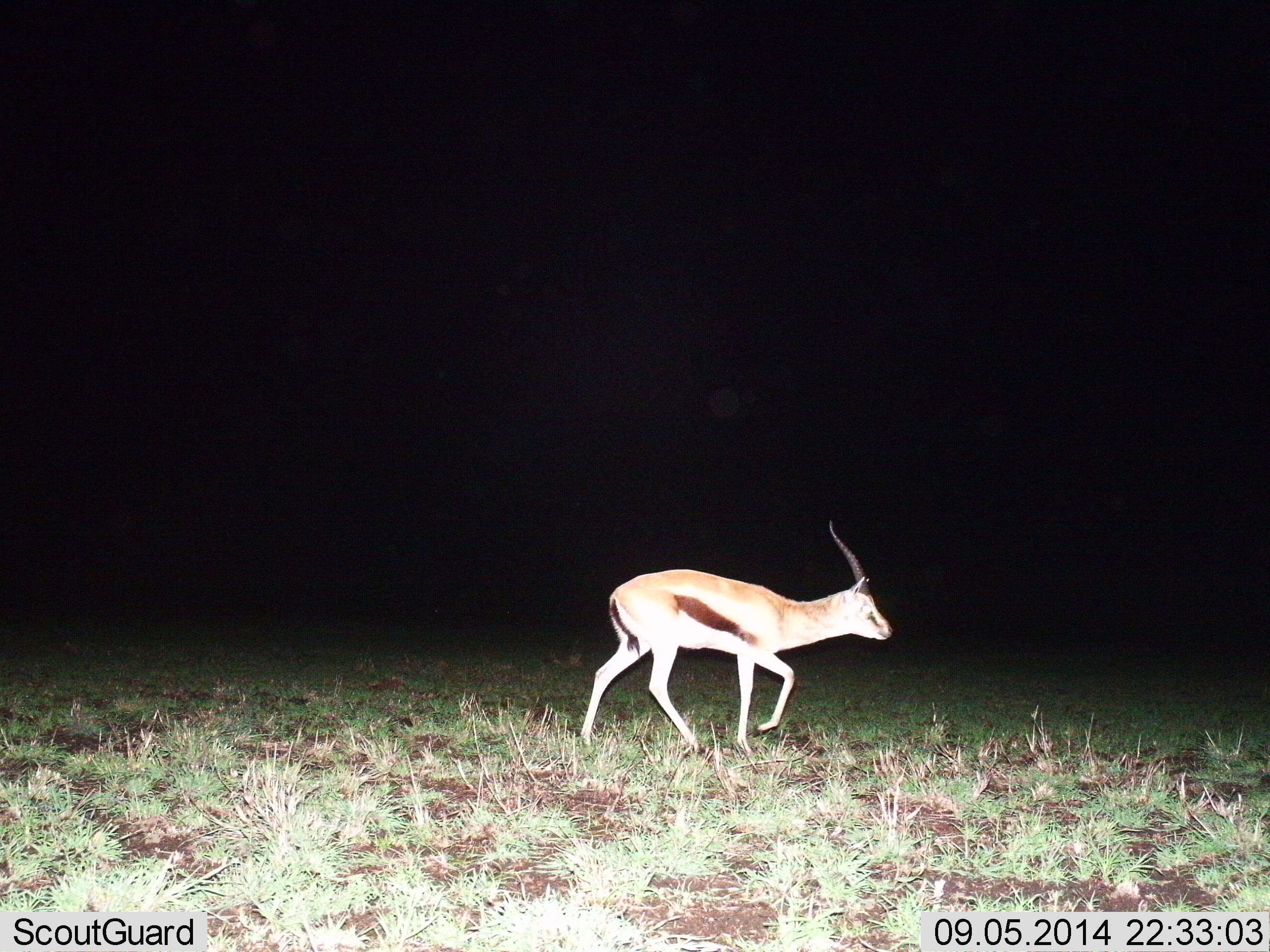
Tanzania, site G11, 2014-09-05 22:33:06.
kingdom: Animalia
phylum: Chordata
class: Mammalia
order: Artiodactyla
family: Bovidae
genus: Eudorcas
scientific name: Eudorcas thomsonii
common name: thomson's gazelle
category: gazellethomsons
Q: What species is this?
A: Gazellethomsons (thomson's gazelle) (Eudorcas thomsonii).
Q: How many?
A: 1.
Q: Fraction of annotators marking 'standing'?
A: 20%.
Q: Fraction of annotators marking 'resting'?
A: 0%.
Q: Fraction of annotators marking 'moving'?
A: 100%.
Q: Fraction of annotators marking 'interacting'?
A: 0%.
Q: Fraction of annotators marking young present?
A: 0%.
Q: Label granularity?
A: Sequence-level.